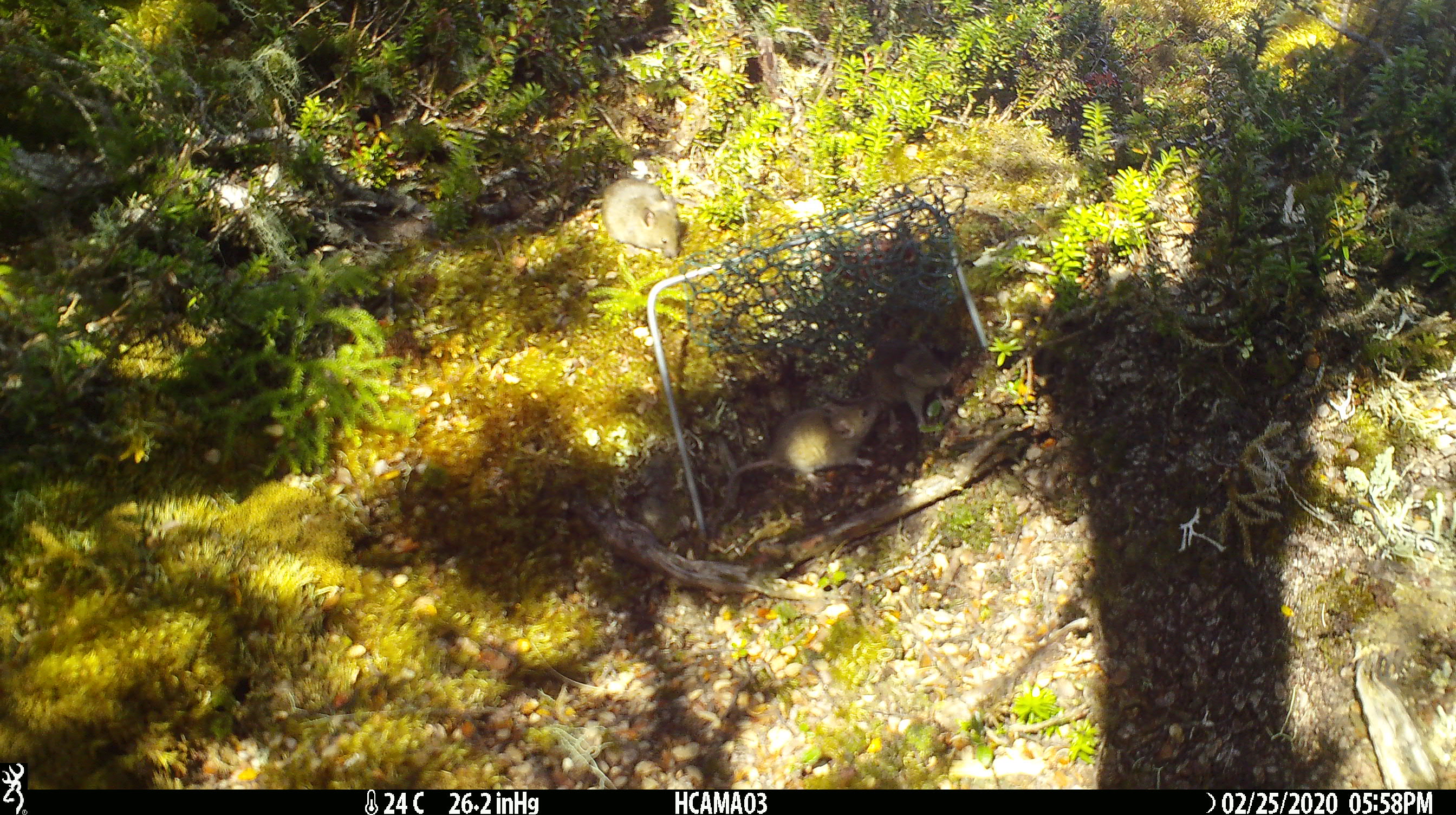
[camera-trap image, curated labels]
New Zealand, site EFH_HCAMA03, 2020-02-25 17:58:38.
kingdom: Animalia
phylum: Chordata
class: Mammalia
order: Rodentia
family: Muridae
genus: Mus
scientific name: Mus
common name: mouse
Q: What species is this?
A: Mouse (Mus).